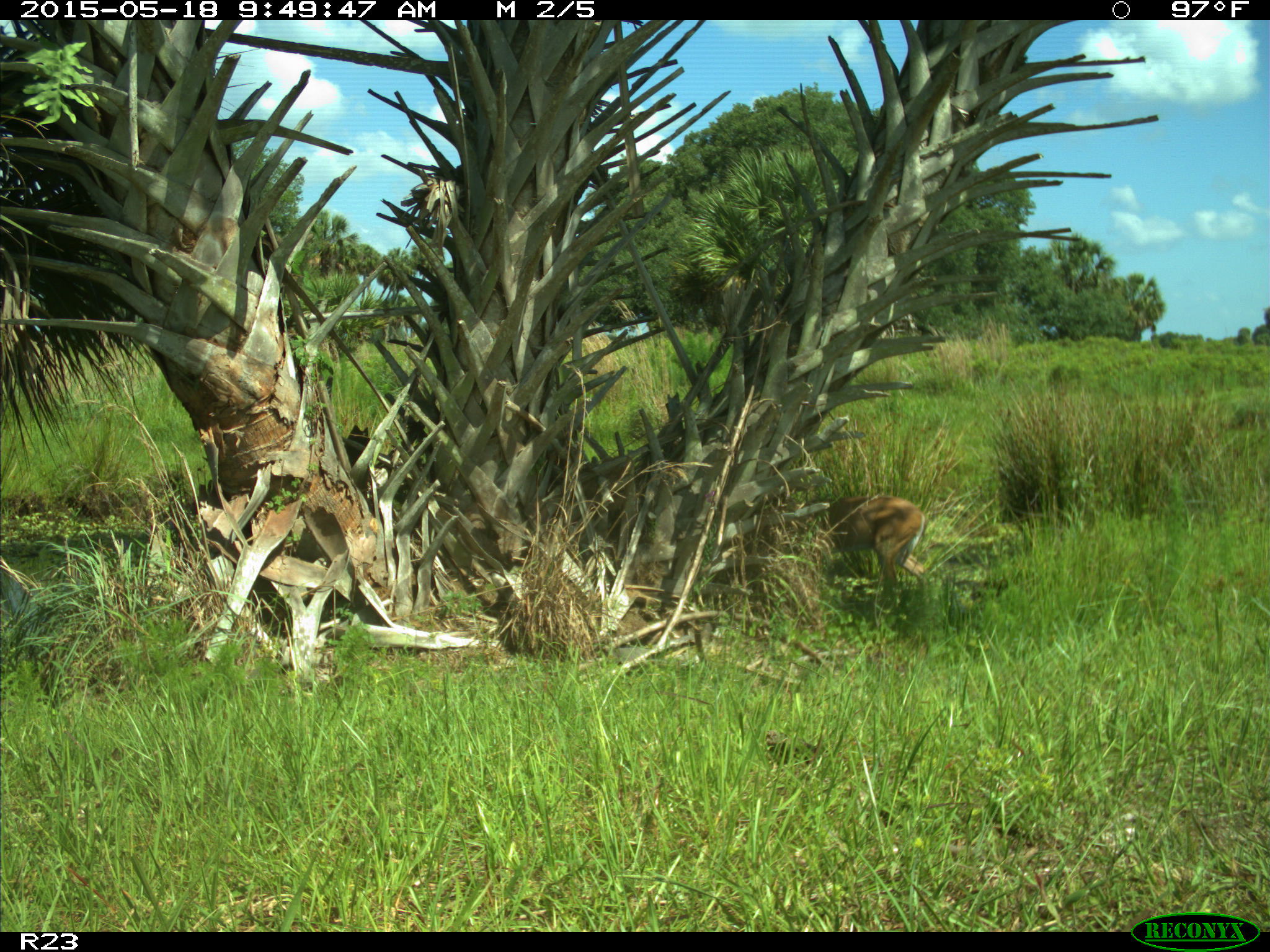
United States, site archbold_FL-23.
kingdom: Animalia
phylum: Chordata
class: Mammalia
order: Artiodactyla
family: Bovidae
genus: Bos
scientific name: Bos taurus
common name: domestic cow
Bos taurus (domestic cow).